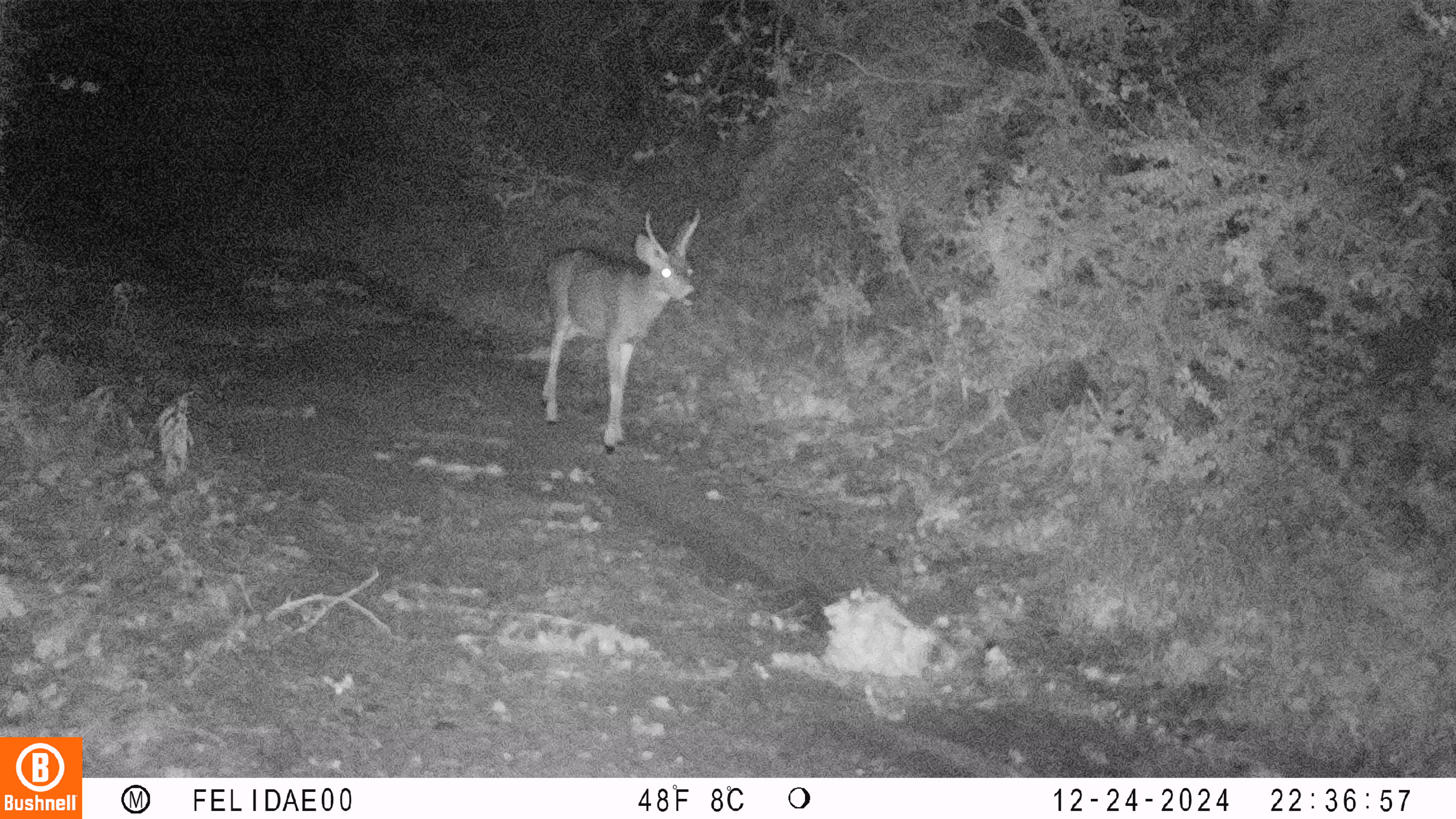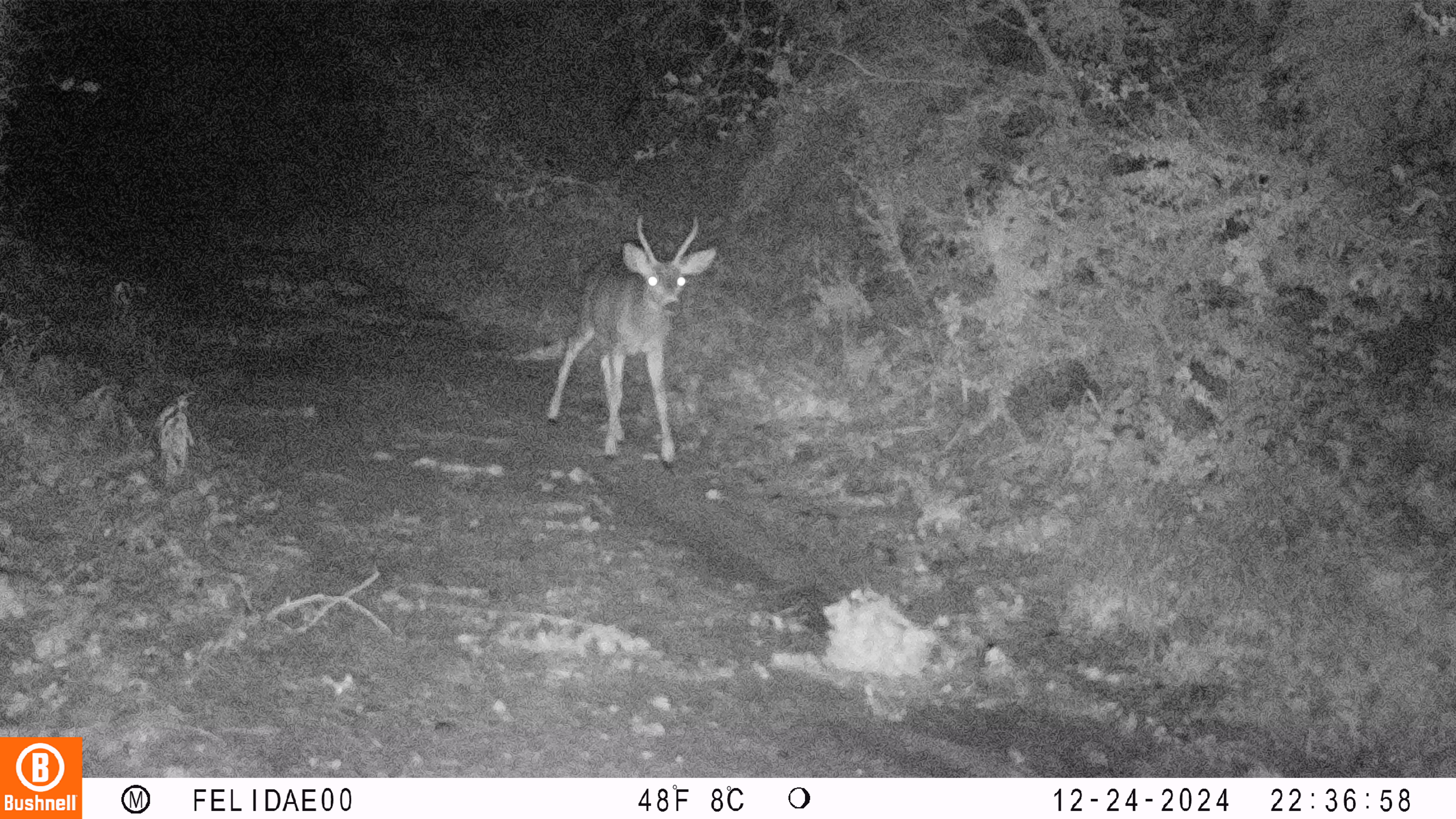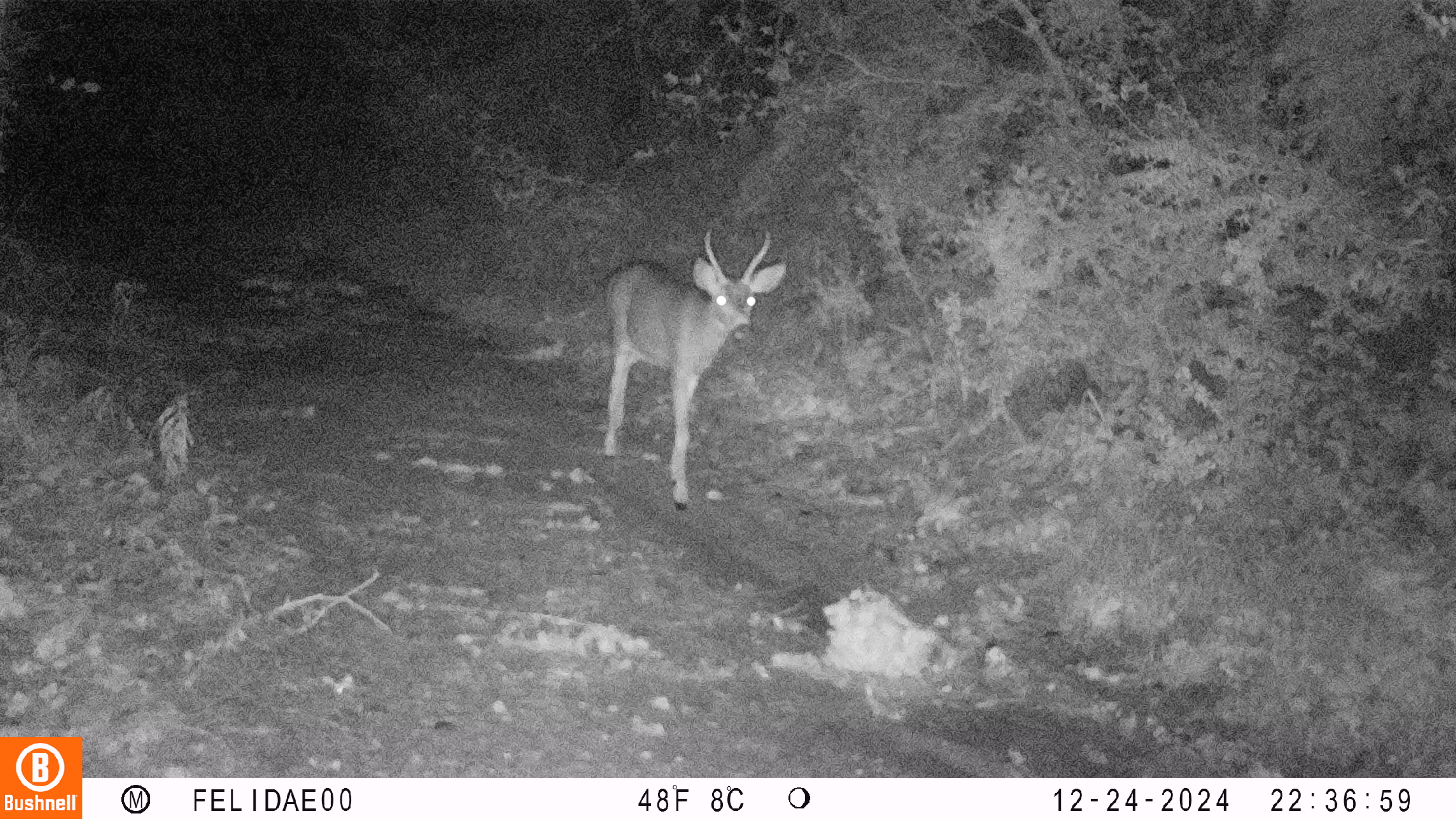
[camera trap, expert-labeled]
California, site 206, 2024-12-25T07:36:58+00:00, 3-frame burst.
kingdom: Animalia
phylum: Chordata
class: Mammalia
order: Artiodactyla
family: Cervidae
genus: Odocoileus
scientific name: Odocoileus hemionus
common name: mule deer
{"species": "mule deer (Odocoileus hemionus)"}